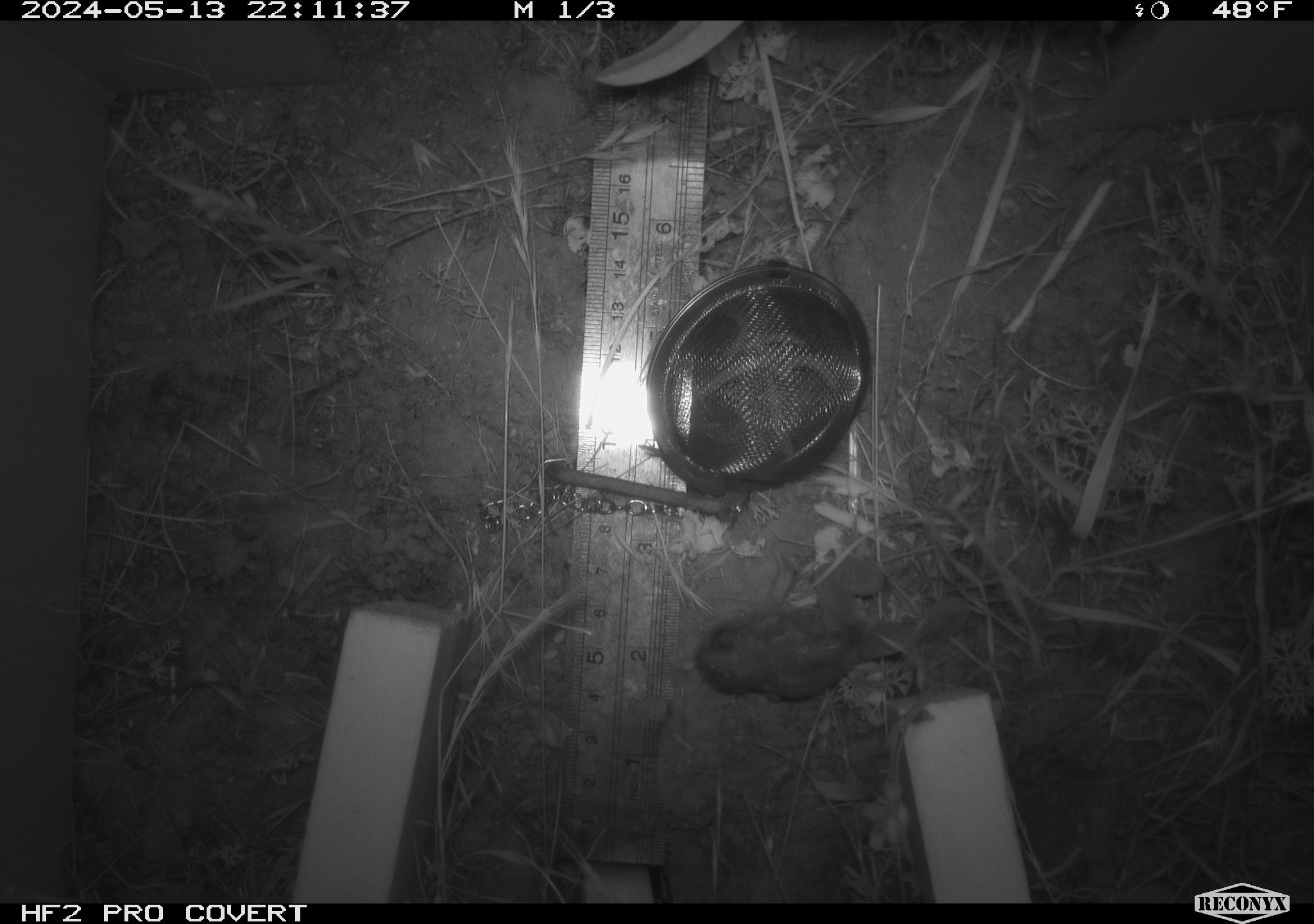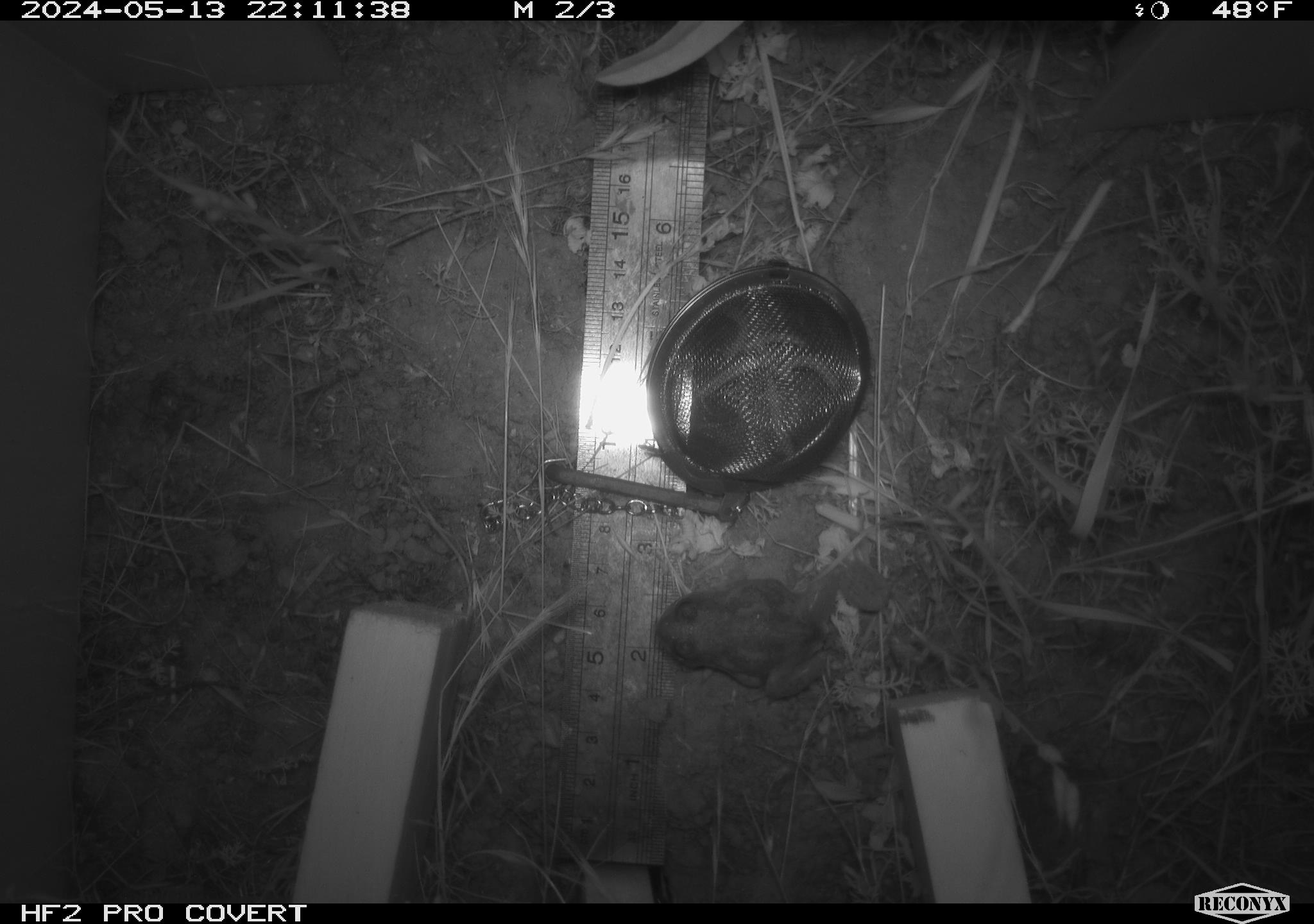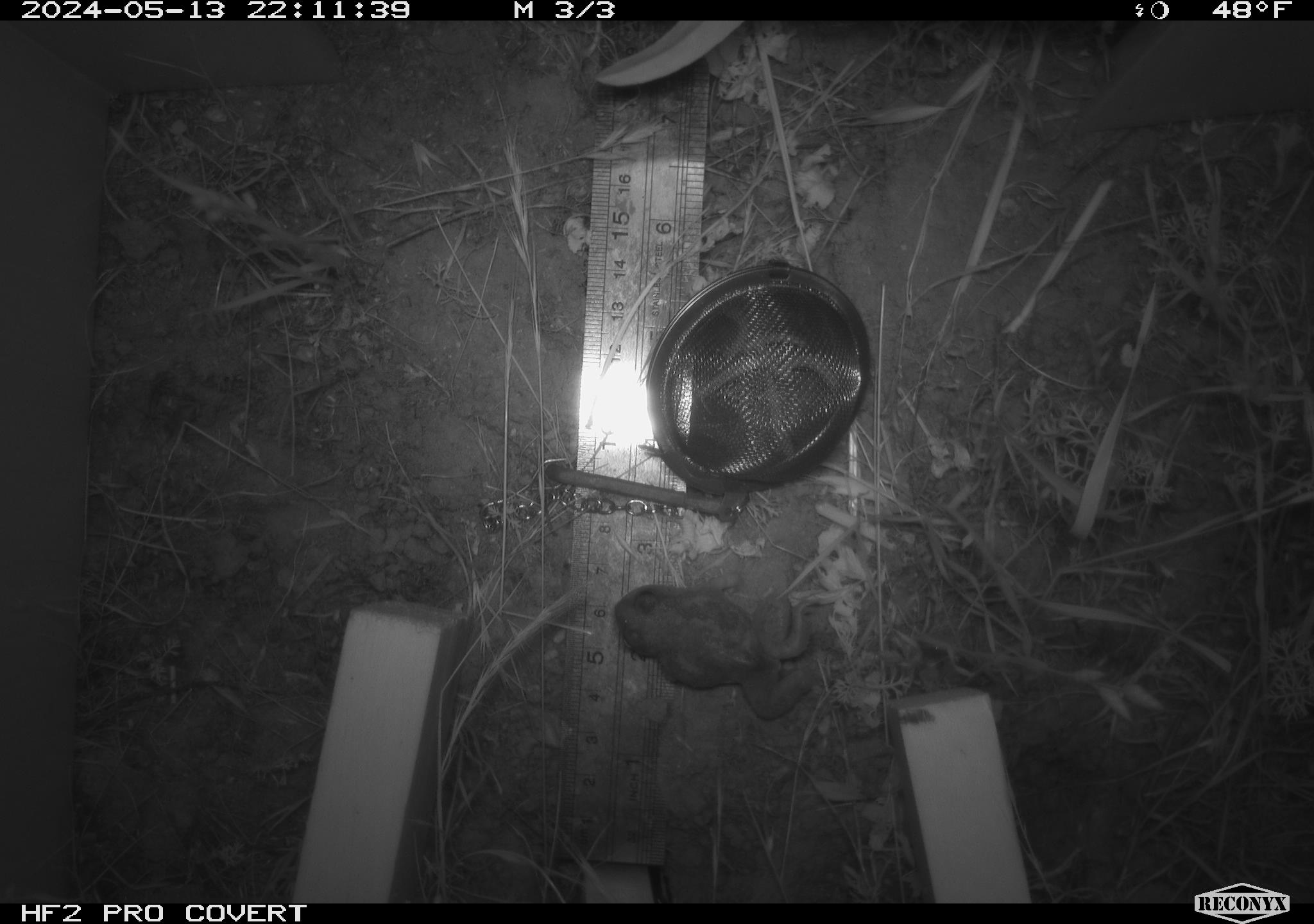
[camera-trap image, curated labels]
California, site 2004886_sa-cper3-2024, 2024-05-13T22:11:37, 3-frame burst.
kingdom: Animalia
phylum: Chordata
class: Amphibia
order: Anura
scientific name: Anura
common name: frogs